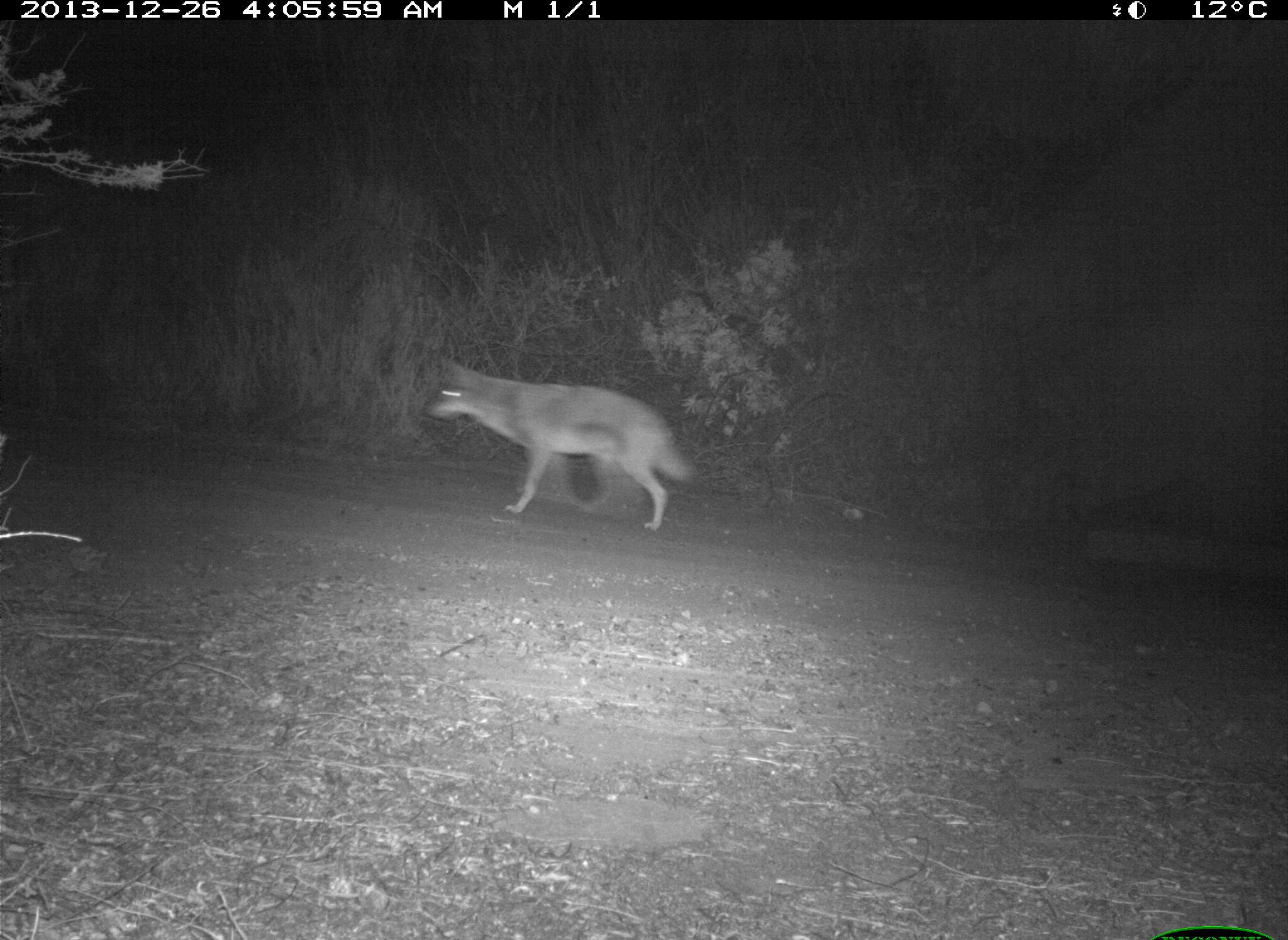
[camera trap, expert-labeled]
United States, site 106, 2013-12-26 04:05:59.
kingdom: Animalia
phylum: Chordata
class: Mammalia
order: Carnivora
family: Canidae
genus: Canis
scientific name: Canis latrans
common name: coyote